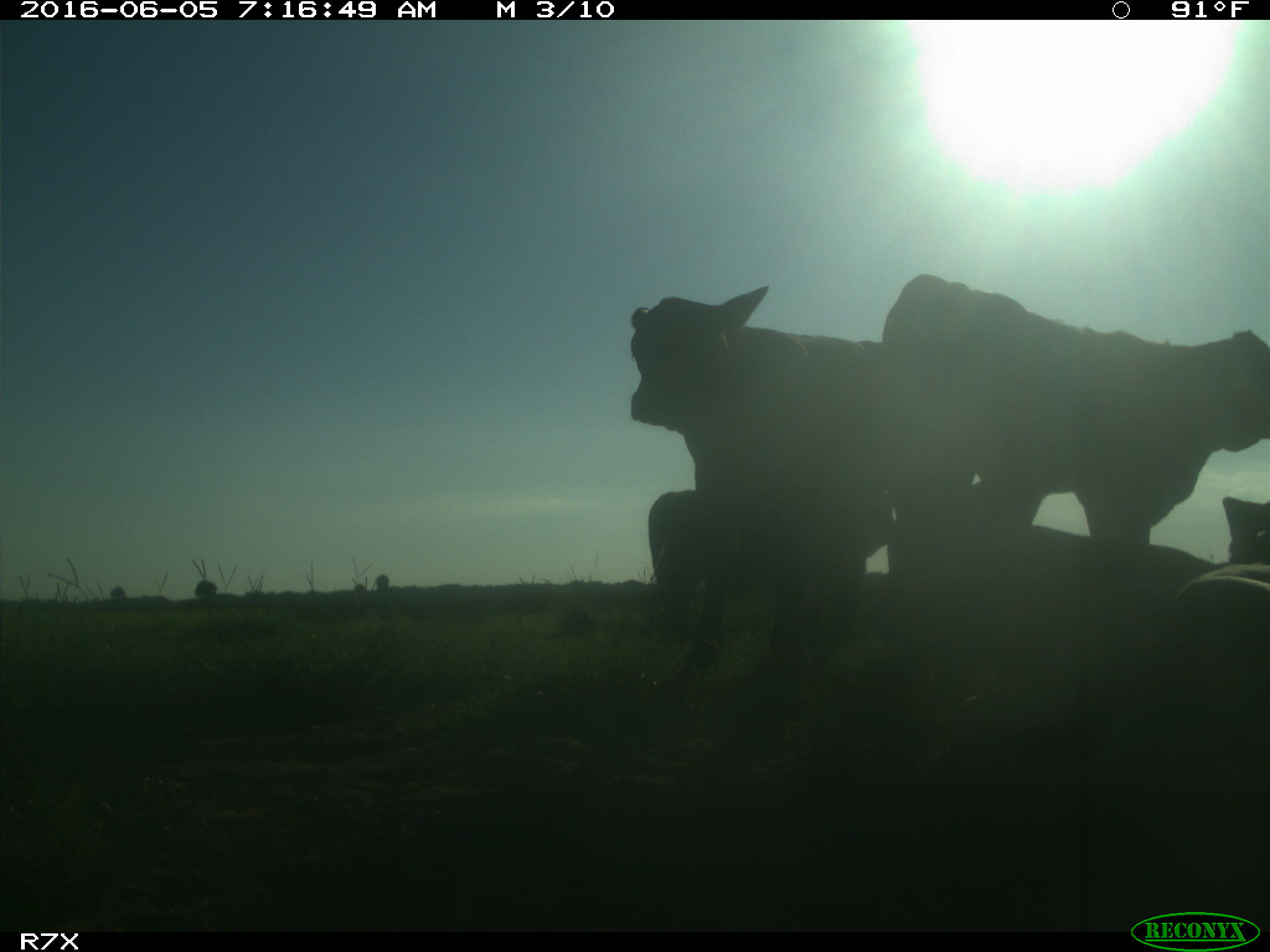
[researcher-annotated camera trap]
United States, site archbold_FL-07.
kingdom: Animalia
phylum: Chordata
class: Mammalia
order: Artiodactyla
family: Bovidae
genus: Bos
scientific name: Bos taurus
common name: domestic cow